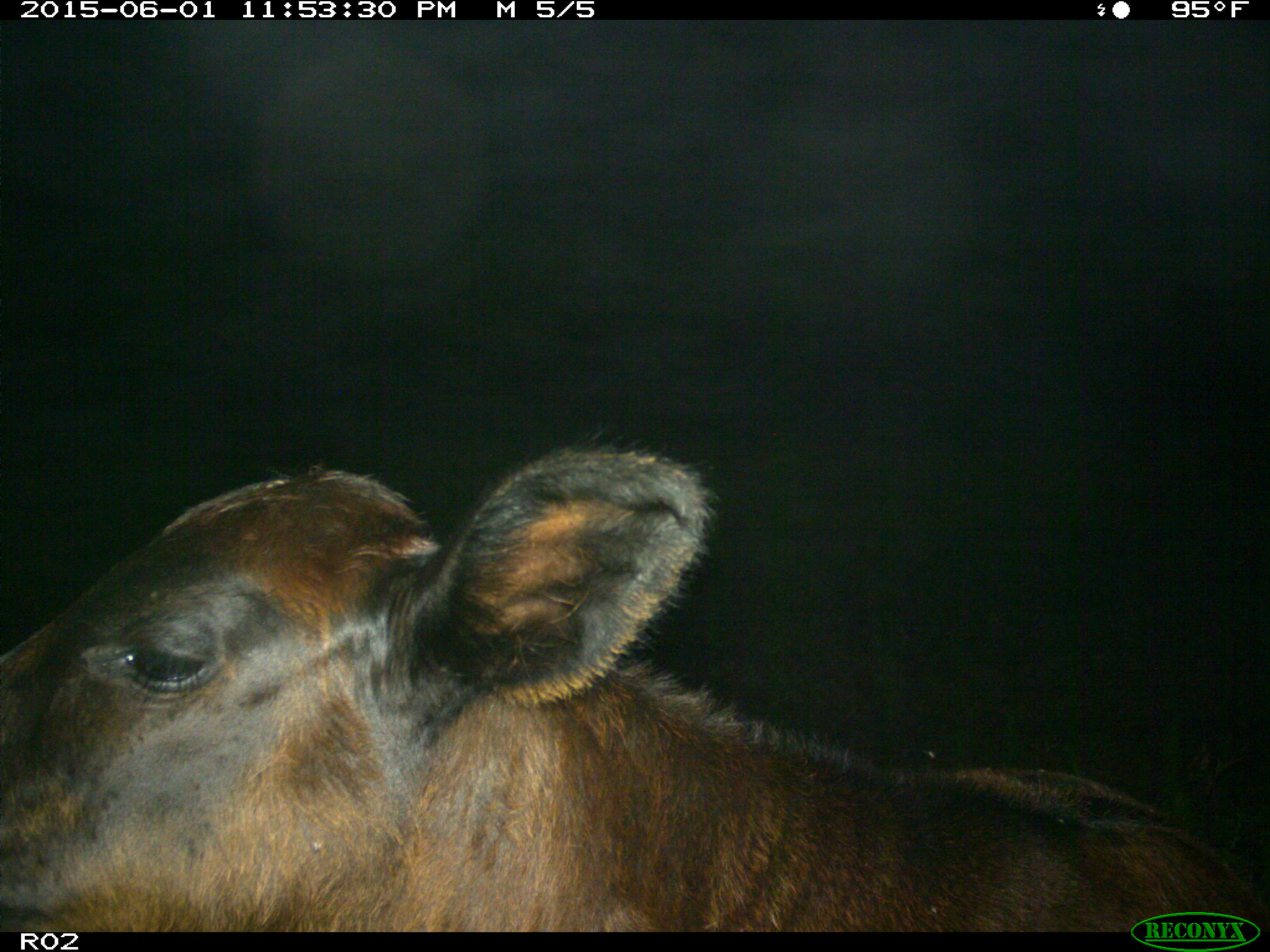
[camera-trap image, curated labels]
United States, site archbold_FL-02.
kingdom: Animalia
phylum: Chordata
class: Mammalia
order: Artiodactyla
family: Bovidae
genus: Bos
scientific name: Bos taurus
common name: domestic cow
Bos taurus (domestic cow).